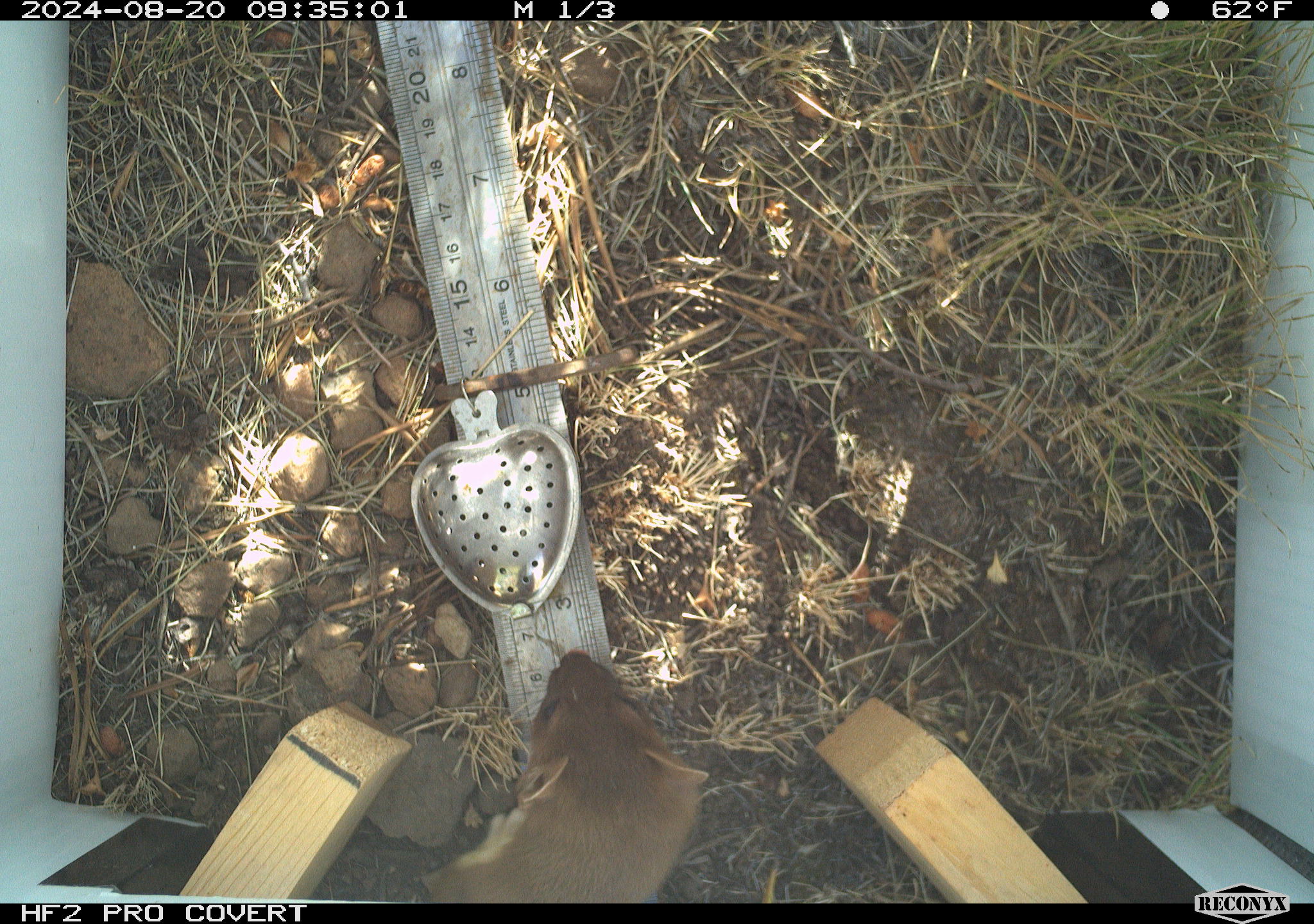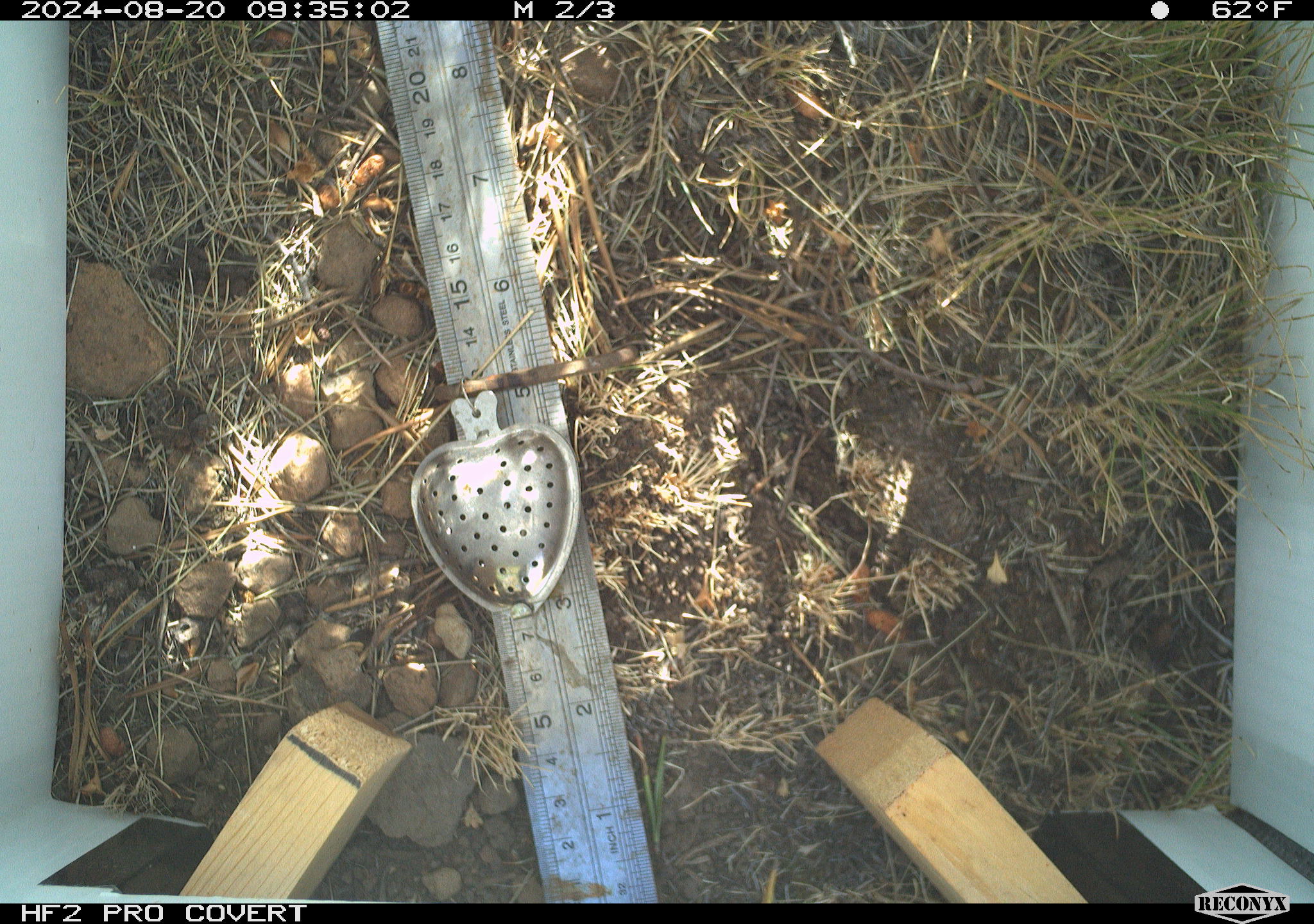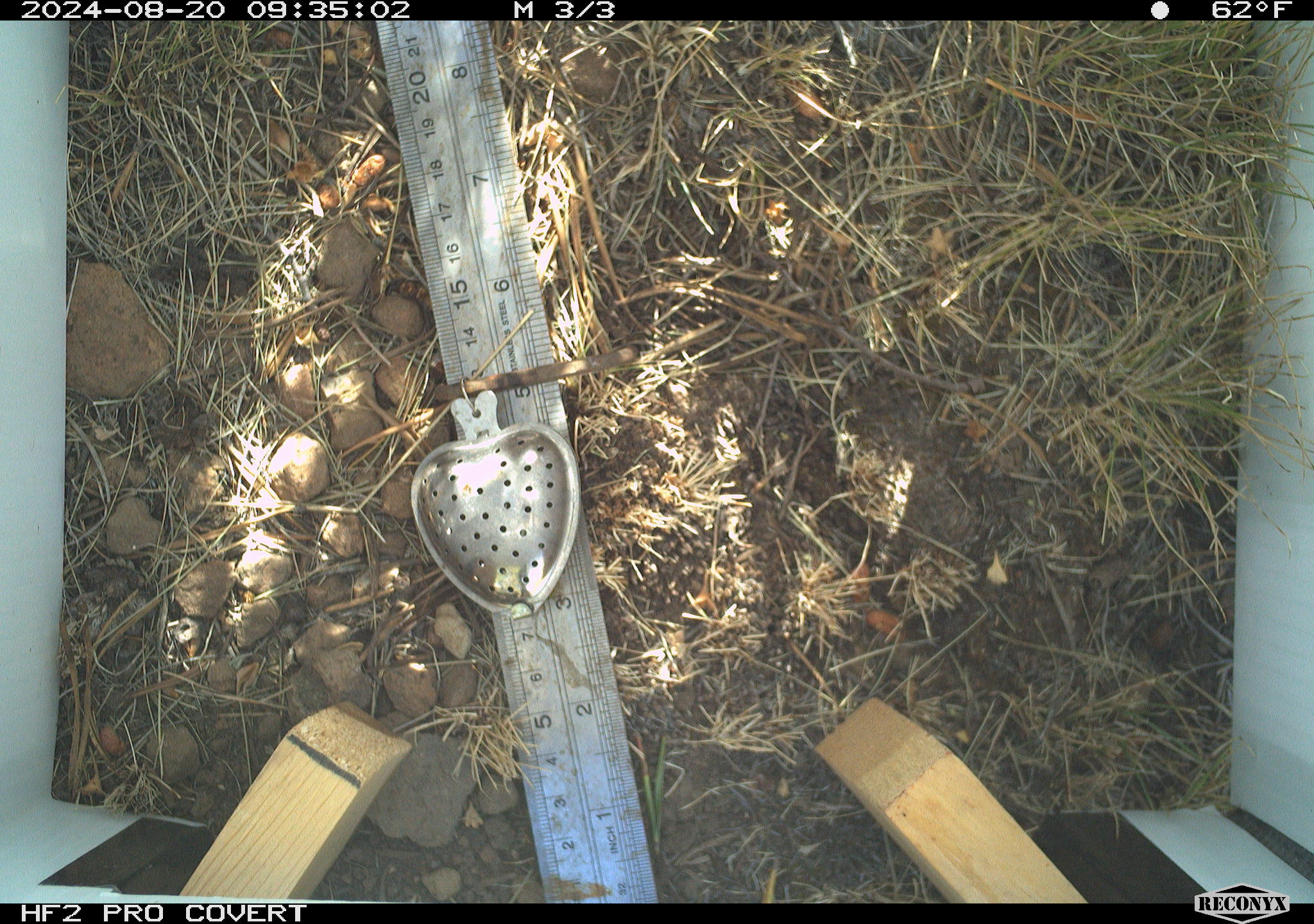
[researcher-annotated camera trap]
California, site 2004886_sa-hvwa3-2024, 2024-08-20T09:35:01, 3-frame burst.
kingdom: Animalia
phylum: Chordata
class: Mammalia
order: Carnivora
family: Mustelidae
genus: Neogale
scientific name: Neogale frenata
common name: long-tailed weasel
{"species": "long-tailed weasel (Neogale frenata)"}